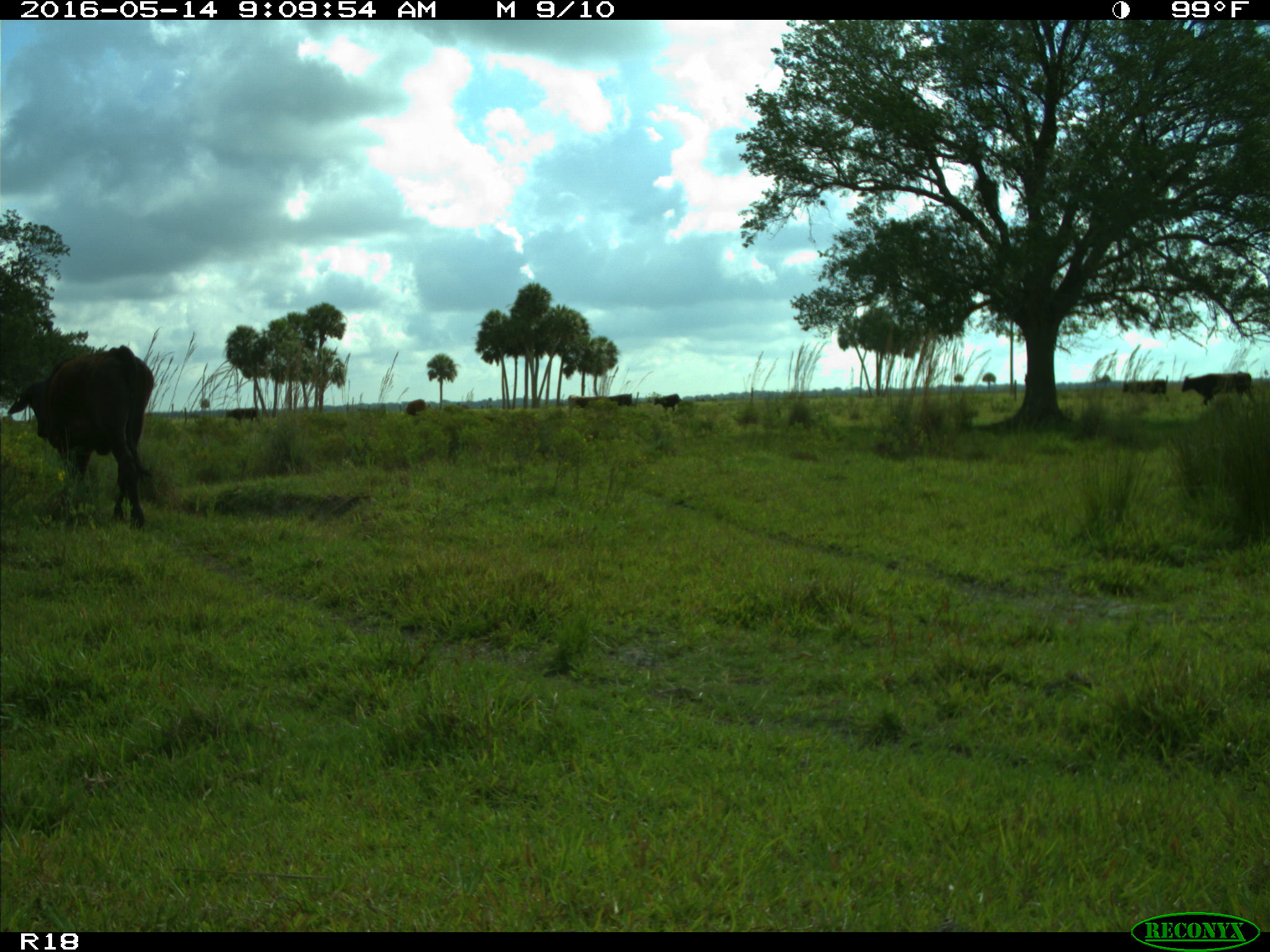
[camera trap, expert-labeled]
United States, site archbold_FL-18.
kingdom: Animalia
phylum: Chordata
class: Mammalia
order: Artiodactyla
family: Bovidae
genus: Bos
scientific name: Bos taurus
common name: domestic cow